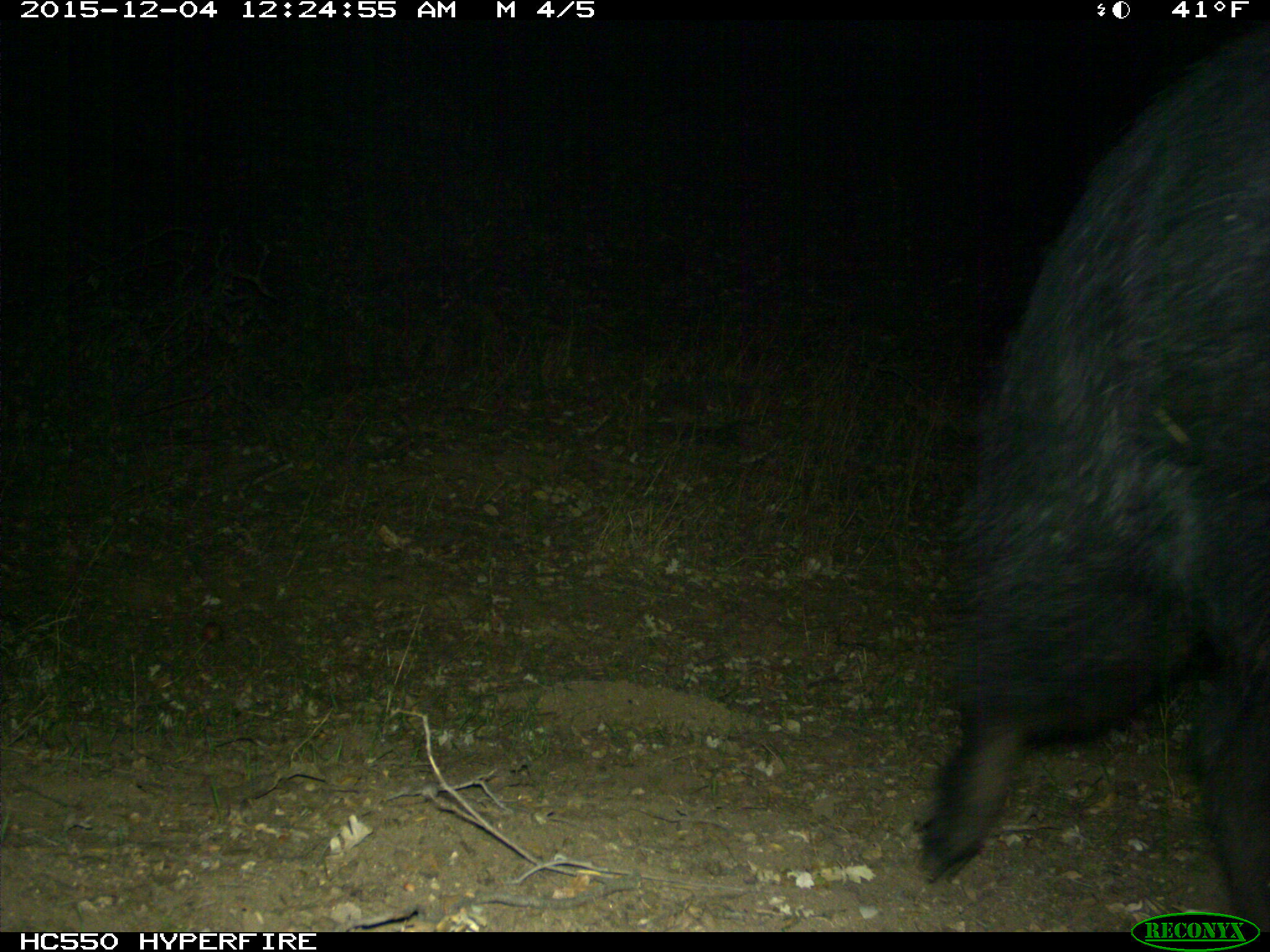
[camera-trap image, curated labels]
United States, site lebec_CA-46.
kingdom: Animalia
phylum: Chordata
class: Mammalia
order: Artiodactyla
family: Suidae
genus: Sus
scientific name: Sus scrofa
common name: wild boar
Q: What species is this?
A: Sus scrofa (wild boar).